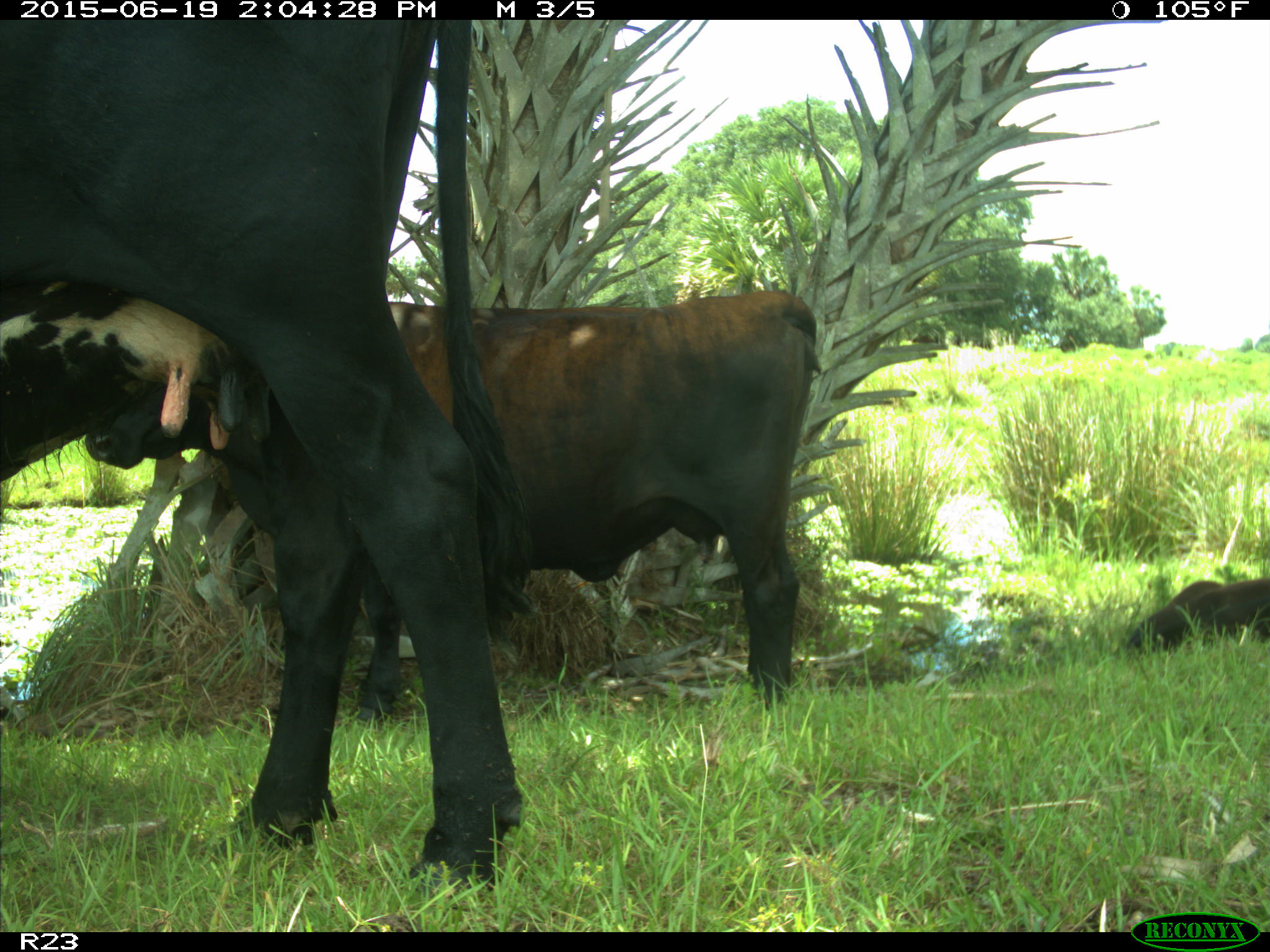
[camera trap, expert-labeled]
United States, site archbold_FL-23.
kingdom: Animalia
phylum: Chordata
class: Mammalia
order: Artiodactyla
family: Suidae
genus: Sus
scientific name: Sus scrofa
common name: wild boar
Sus scrofa (wild boar).